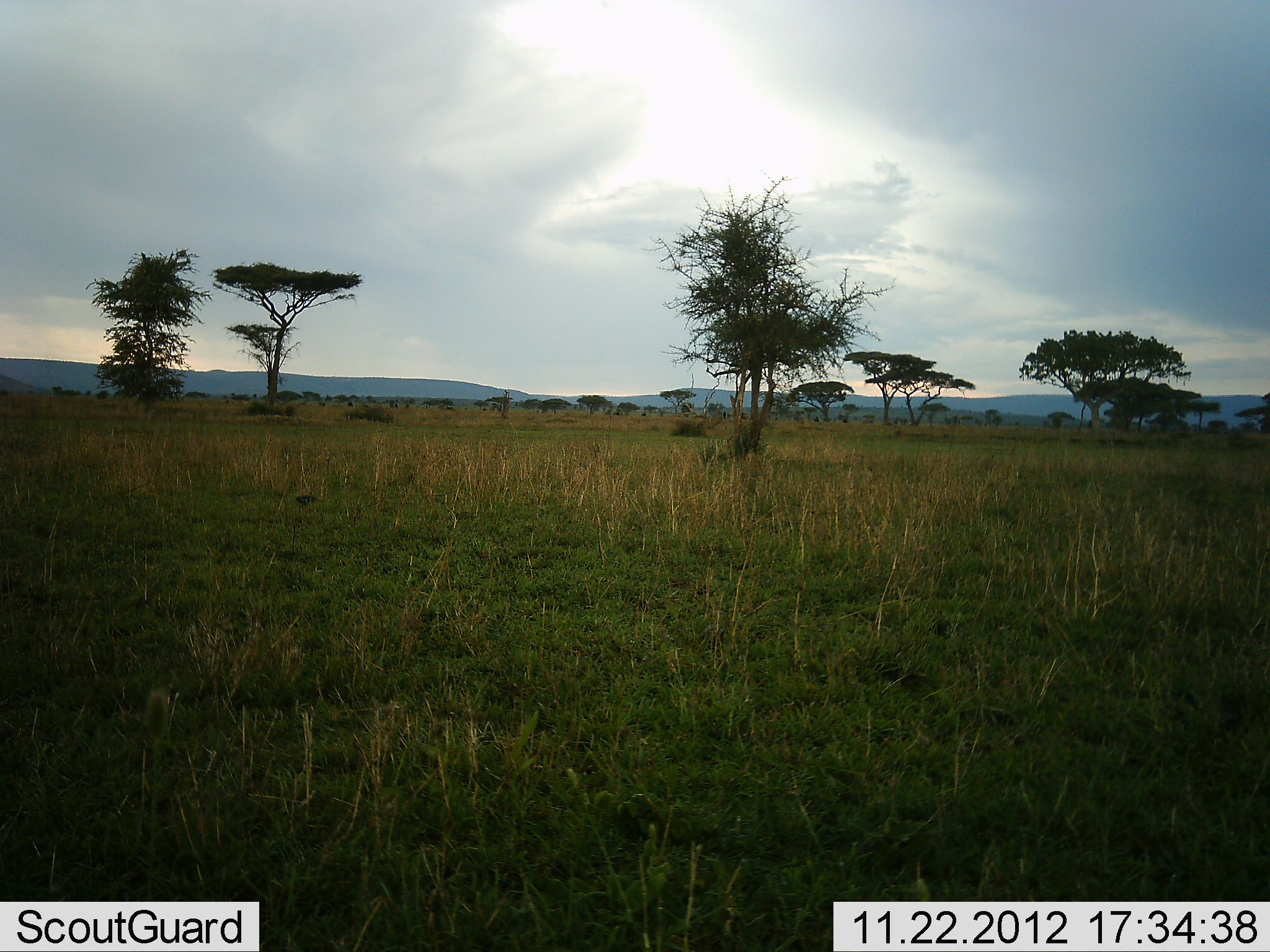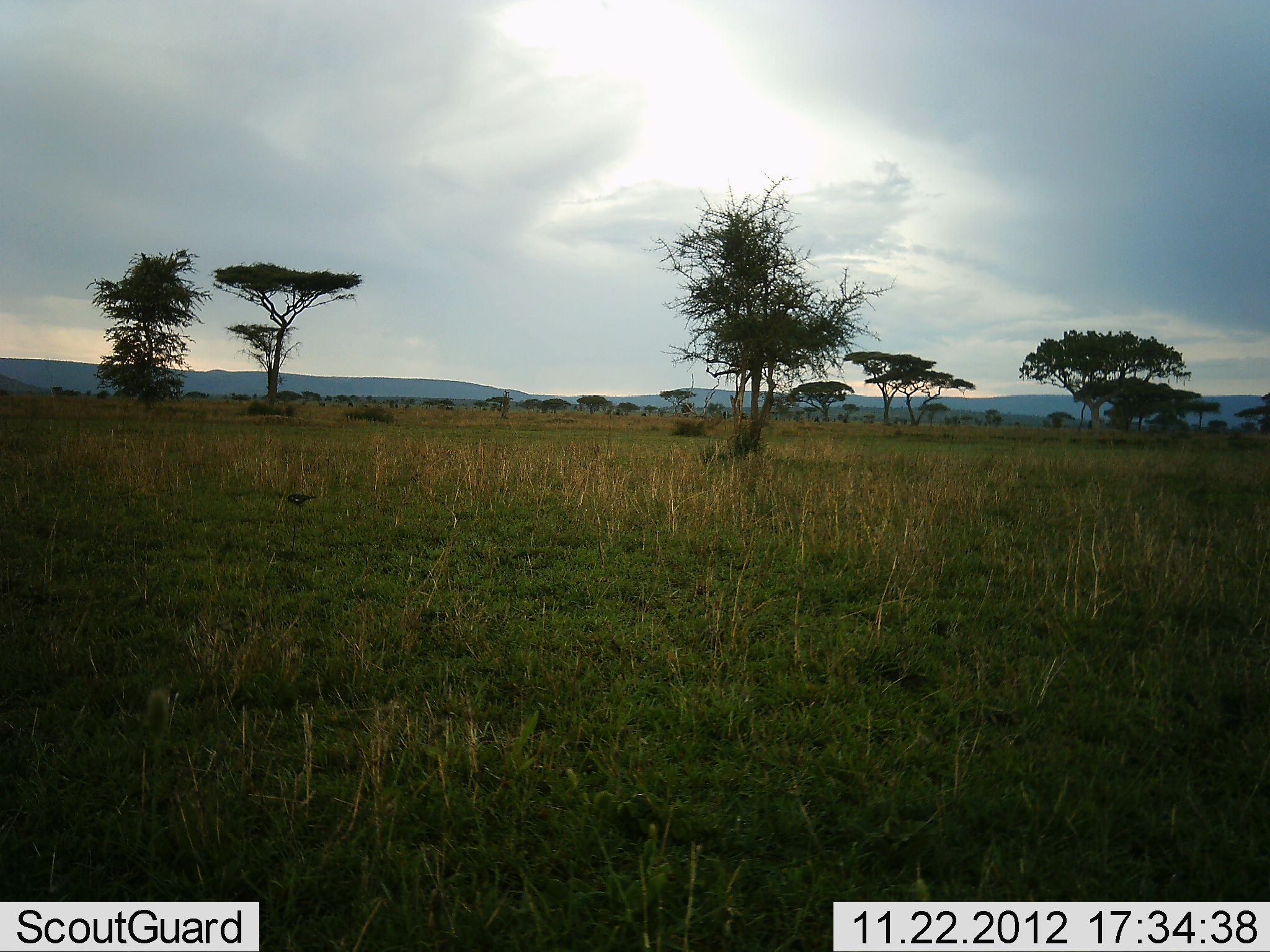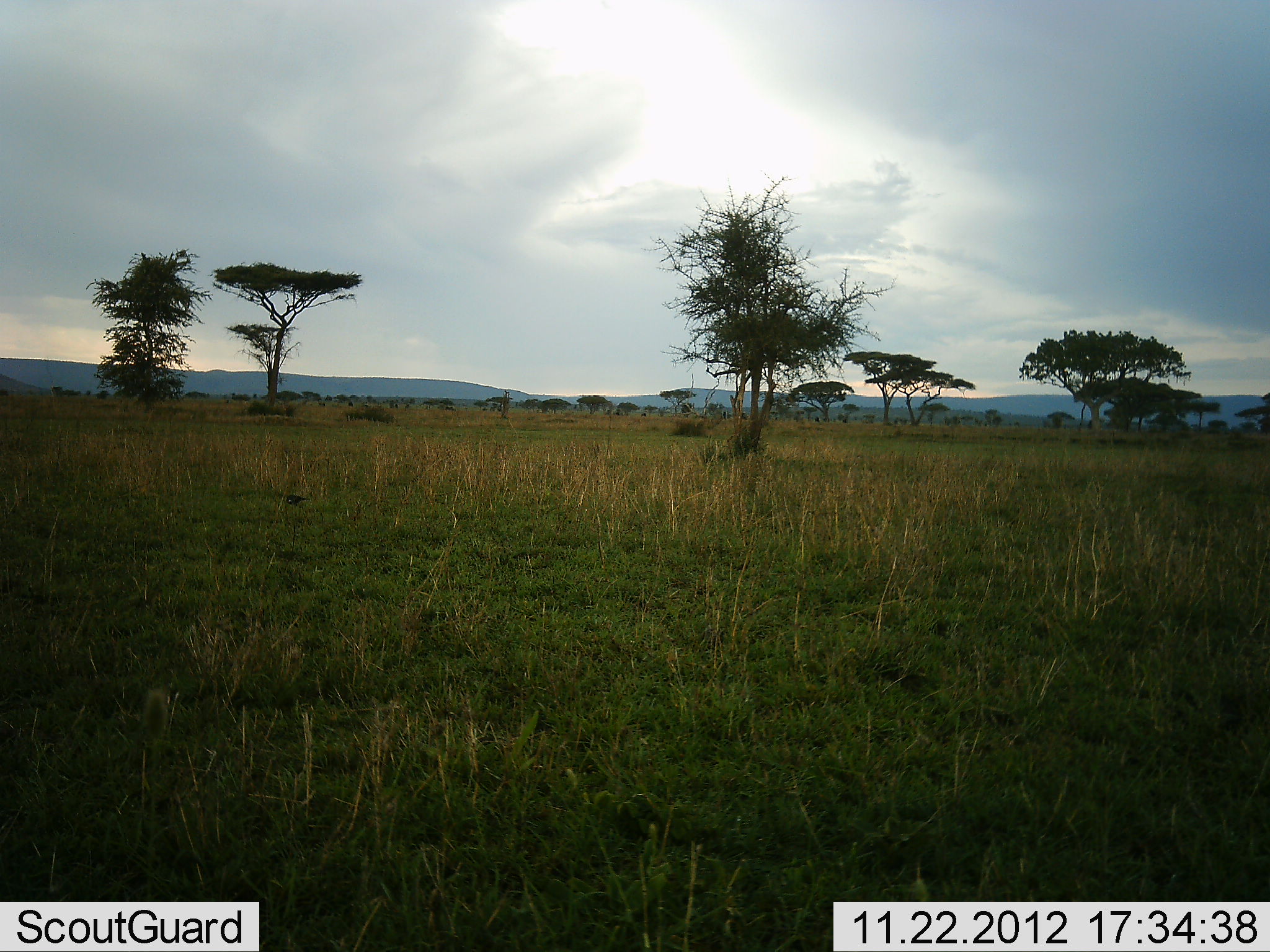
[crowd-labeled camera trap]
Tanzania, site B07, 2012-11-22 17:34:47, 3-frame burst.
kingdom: Animalia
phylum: Chordata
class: Aves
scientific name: Aves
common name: bird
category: otherbird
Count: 1.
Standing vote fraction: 40%.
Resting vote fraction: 0%.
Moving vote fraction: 40%.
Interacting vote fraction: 0%.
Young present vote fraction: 0%.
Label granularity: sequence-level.